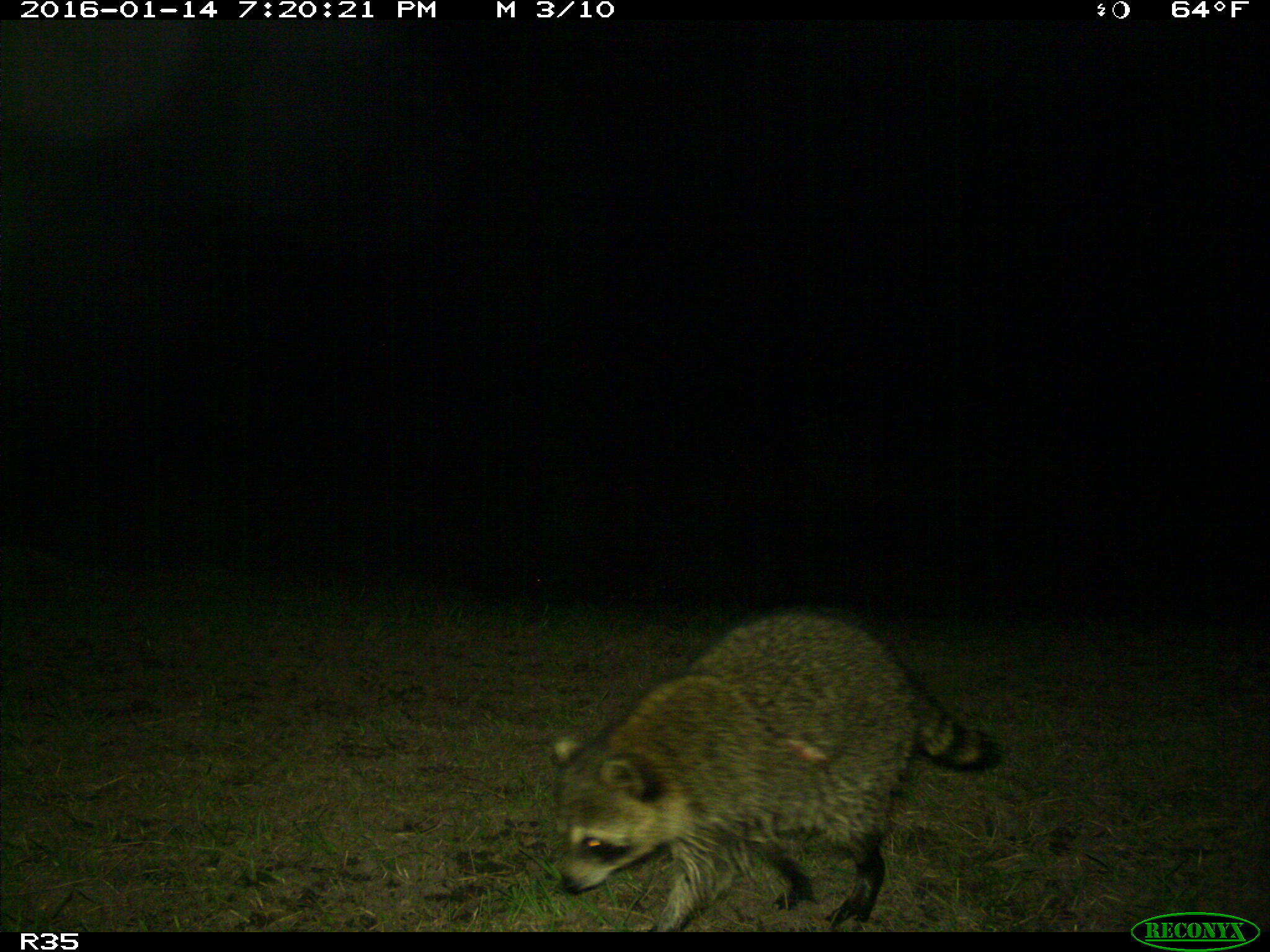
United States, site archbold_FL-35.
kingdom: Animalia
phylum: Chordata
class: Mammalia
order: Carnivora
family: Procyonidae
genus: Procyon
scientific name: Procyon lotor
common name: common raccoon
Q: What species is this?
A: Procyon lotor (common raccoon).